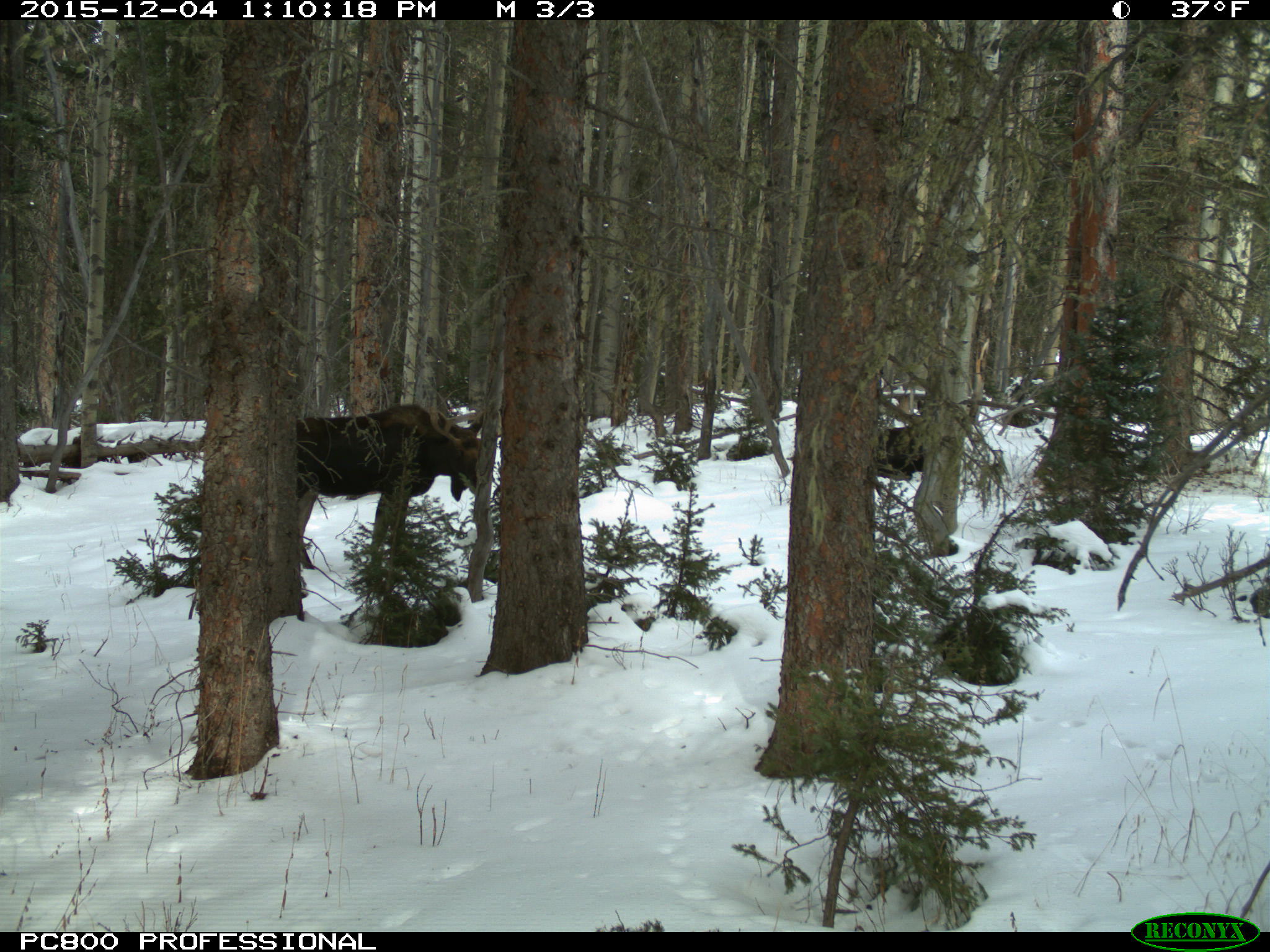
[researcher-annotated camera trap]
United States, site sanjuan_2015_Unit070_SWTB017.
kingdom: Animalia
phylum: Chordata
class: Mammalia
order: Artiodactyla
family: Cervidae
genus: Alces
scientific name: Alces alces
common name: moose